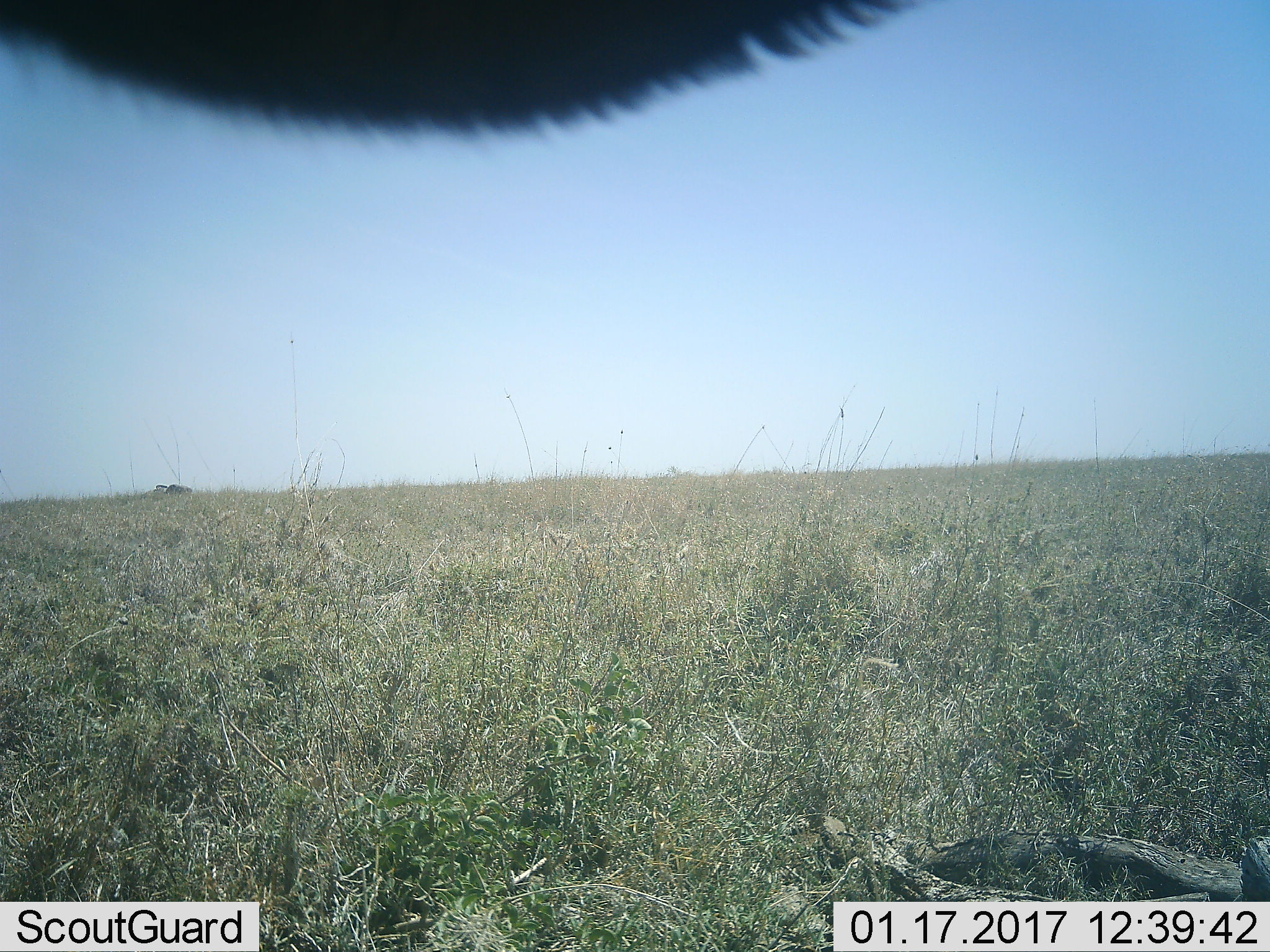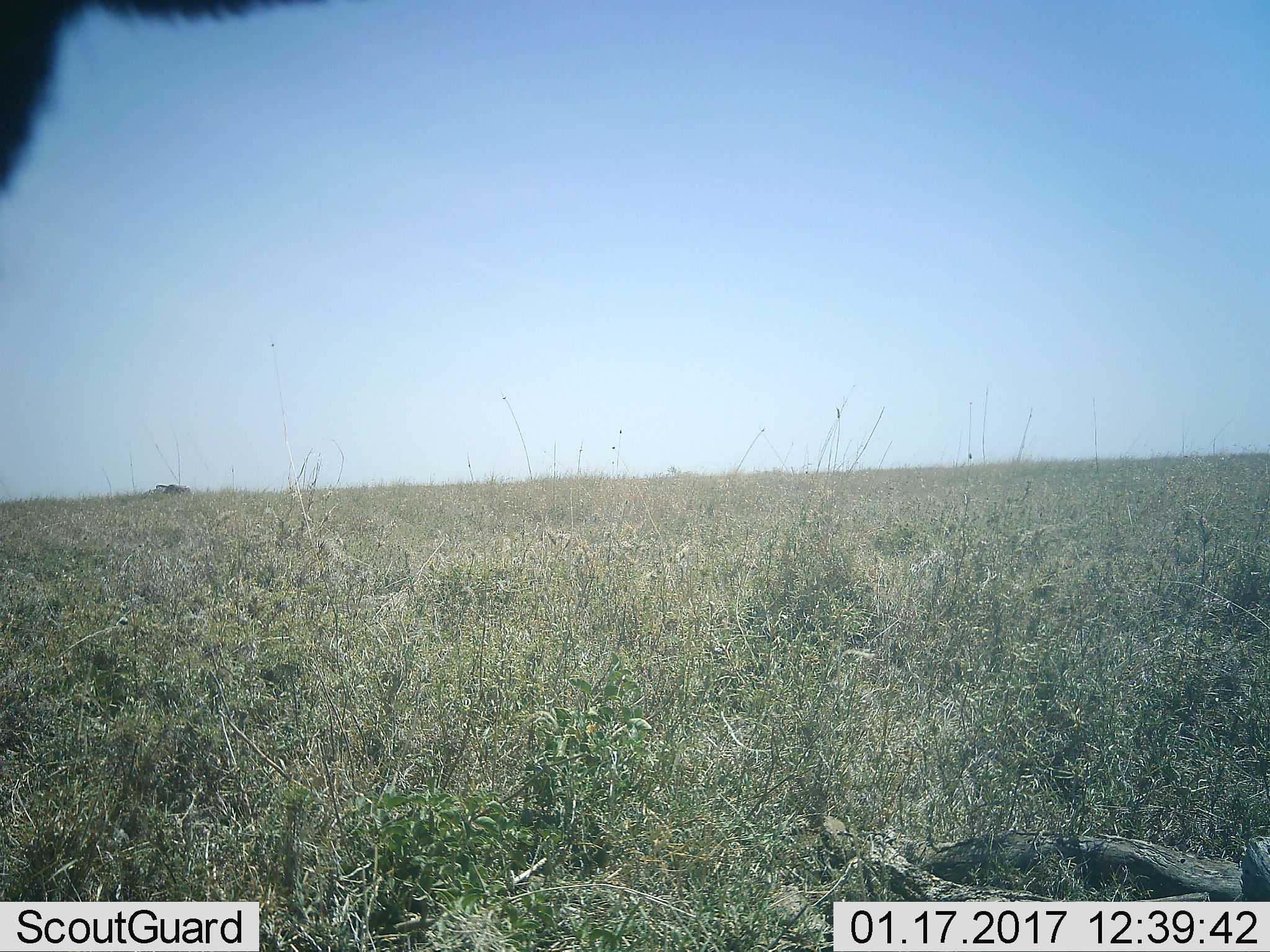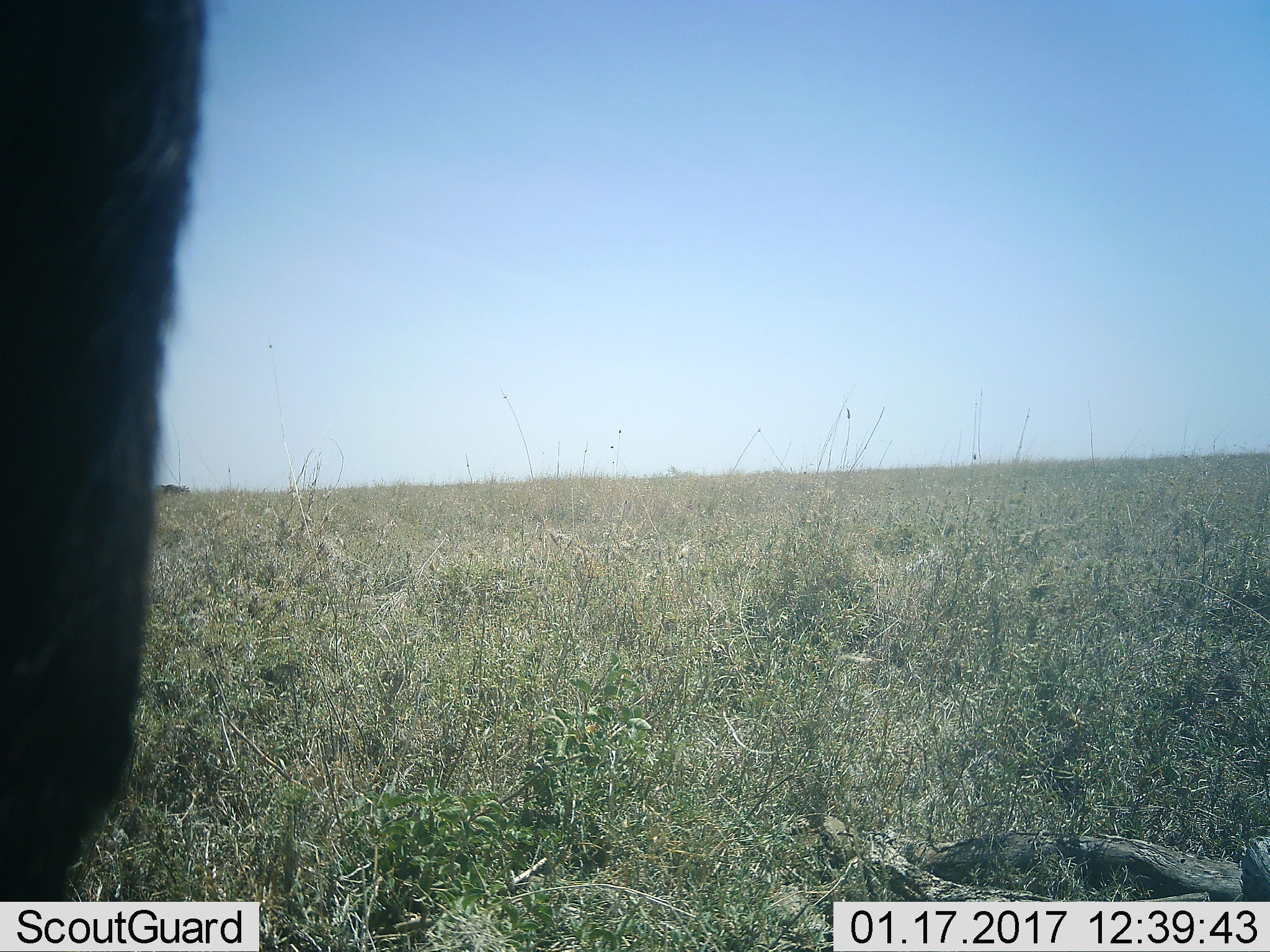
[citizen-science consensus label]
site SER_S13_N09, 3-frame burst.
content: unidentified animal